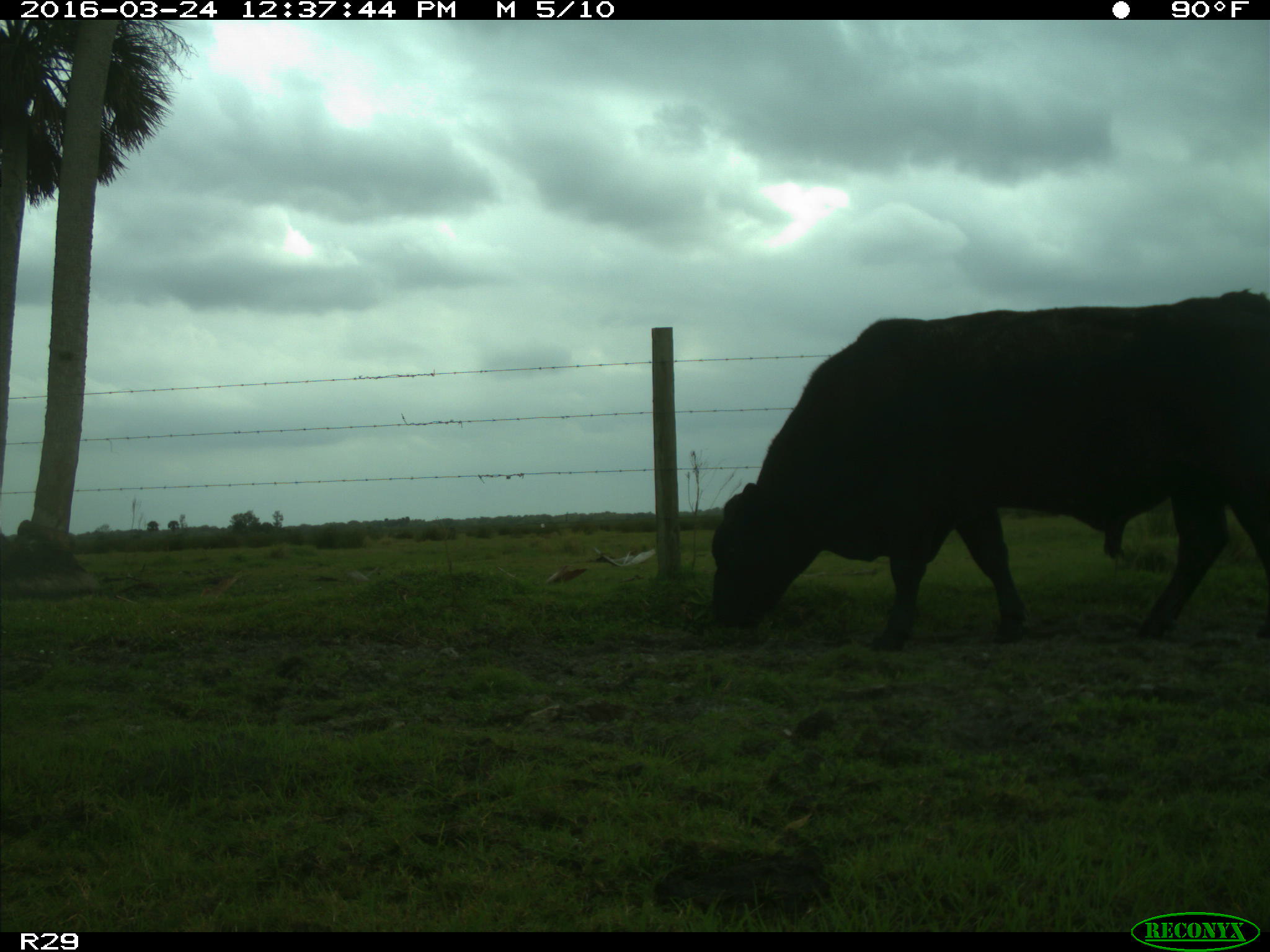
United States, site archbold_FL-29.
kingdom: Animalia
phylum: Chordata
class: Mammalia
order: Artiodactyla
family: Bovidae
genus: Bos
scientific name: Bos taurus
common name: domestic cow